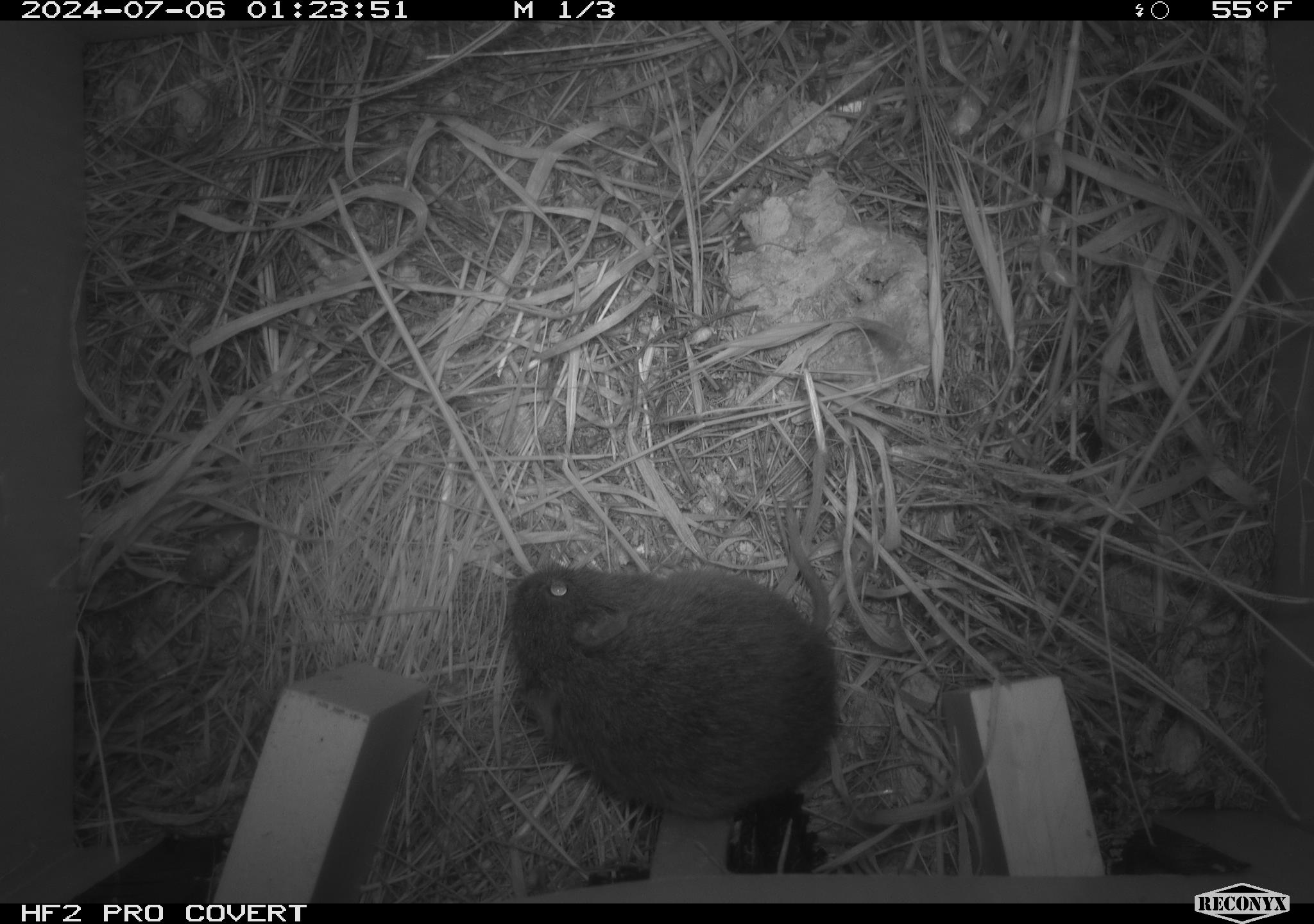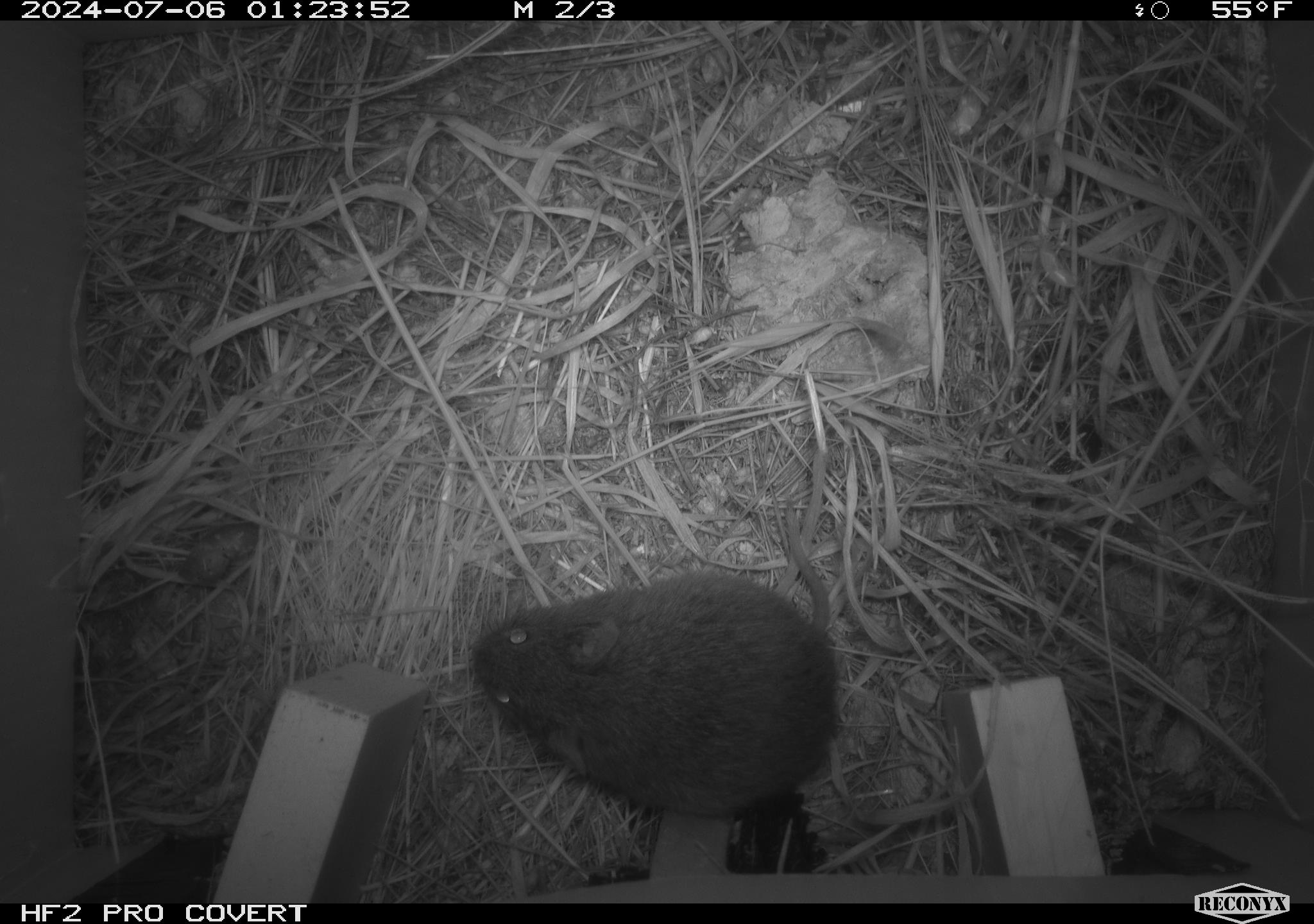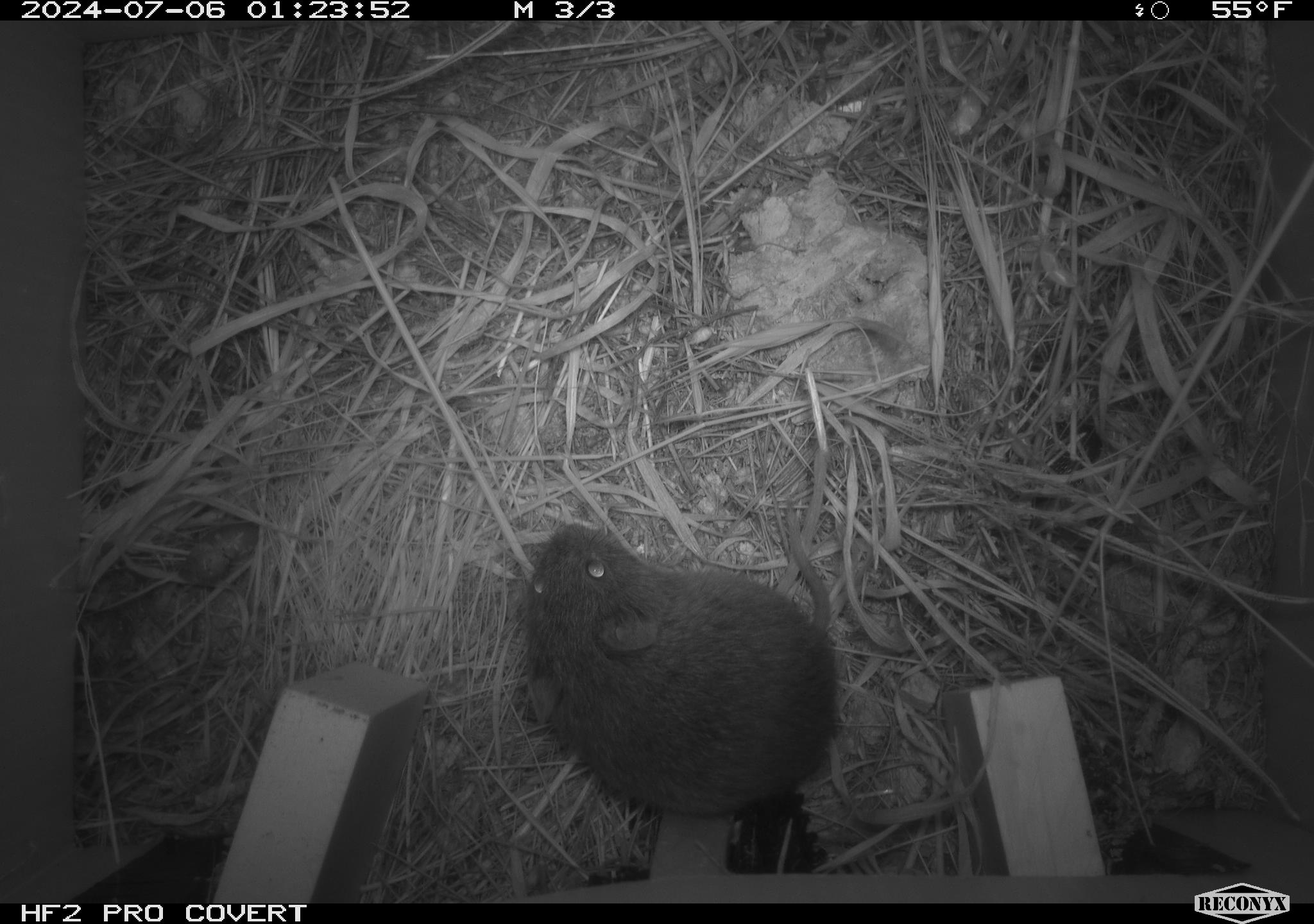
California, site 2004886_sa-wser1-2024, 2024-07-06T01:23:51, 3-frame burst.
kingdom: Animalia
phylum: Chordata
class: Mammalia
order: Rodentia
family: Cricetidae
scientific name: Arvicolinae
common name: voles, lemmings, and muskrats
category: arvicolinae subfamily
Arvicolinae subfamily (voles, lemmings, and muskrats) (Arvicolinae).